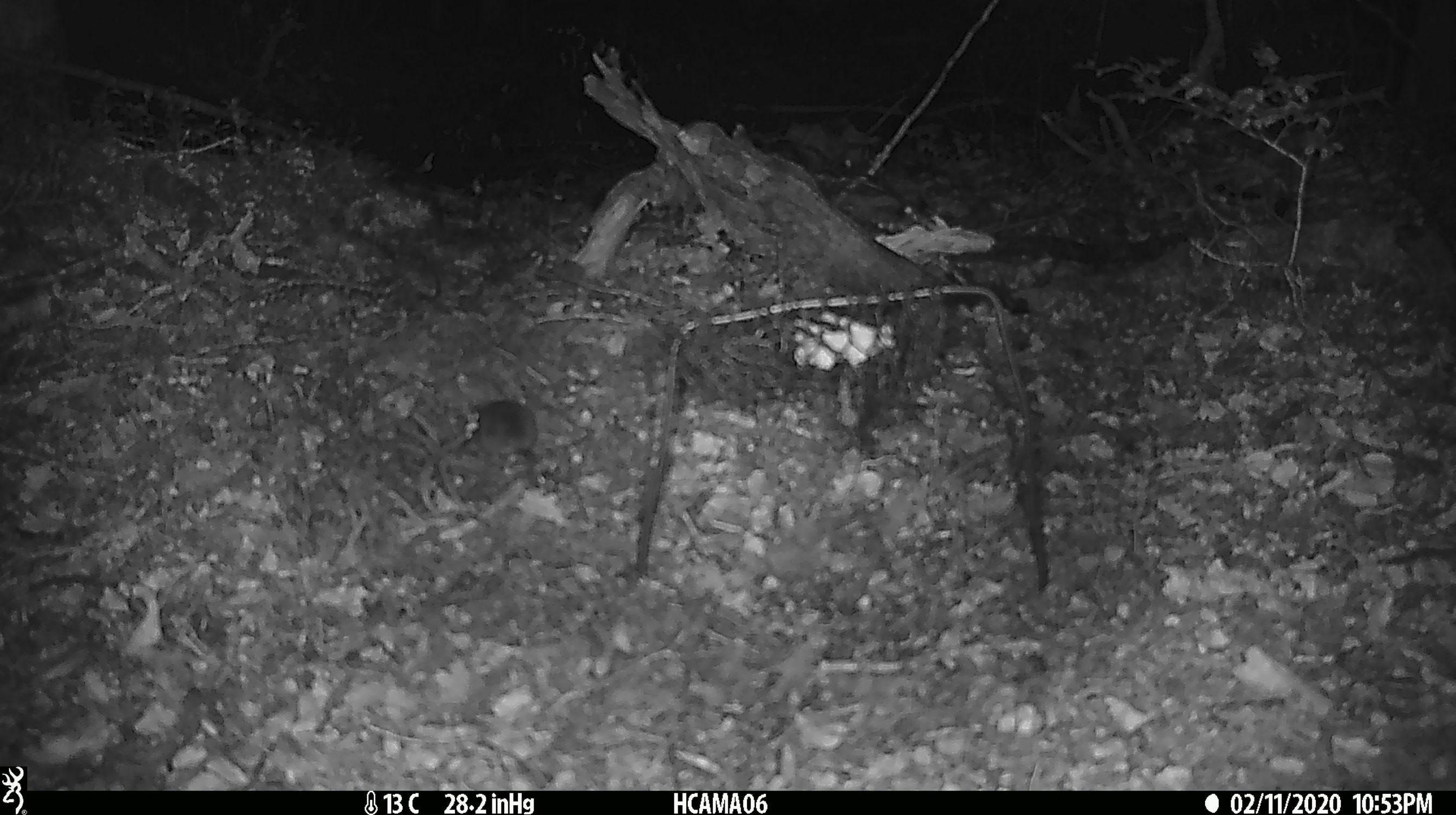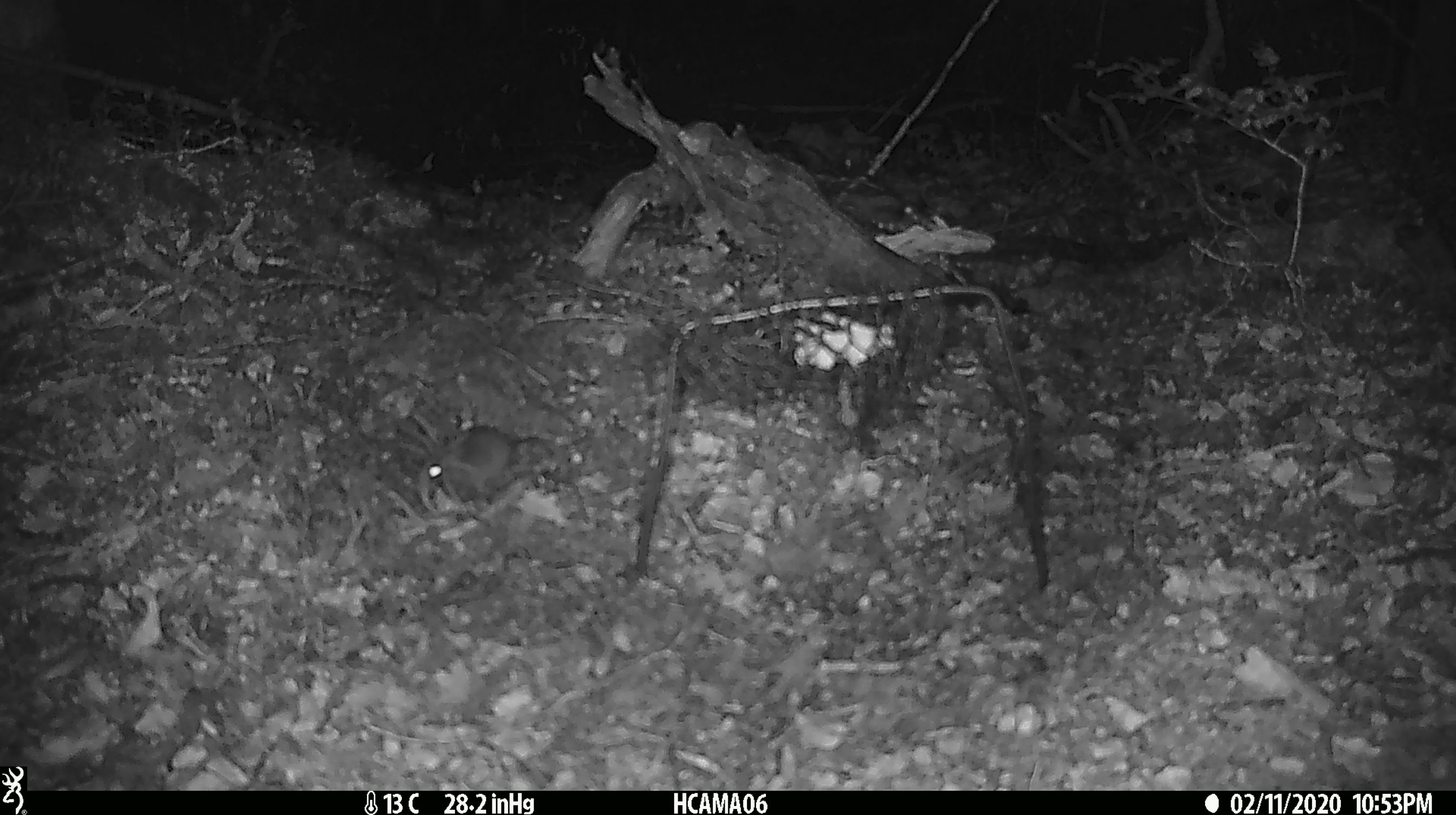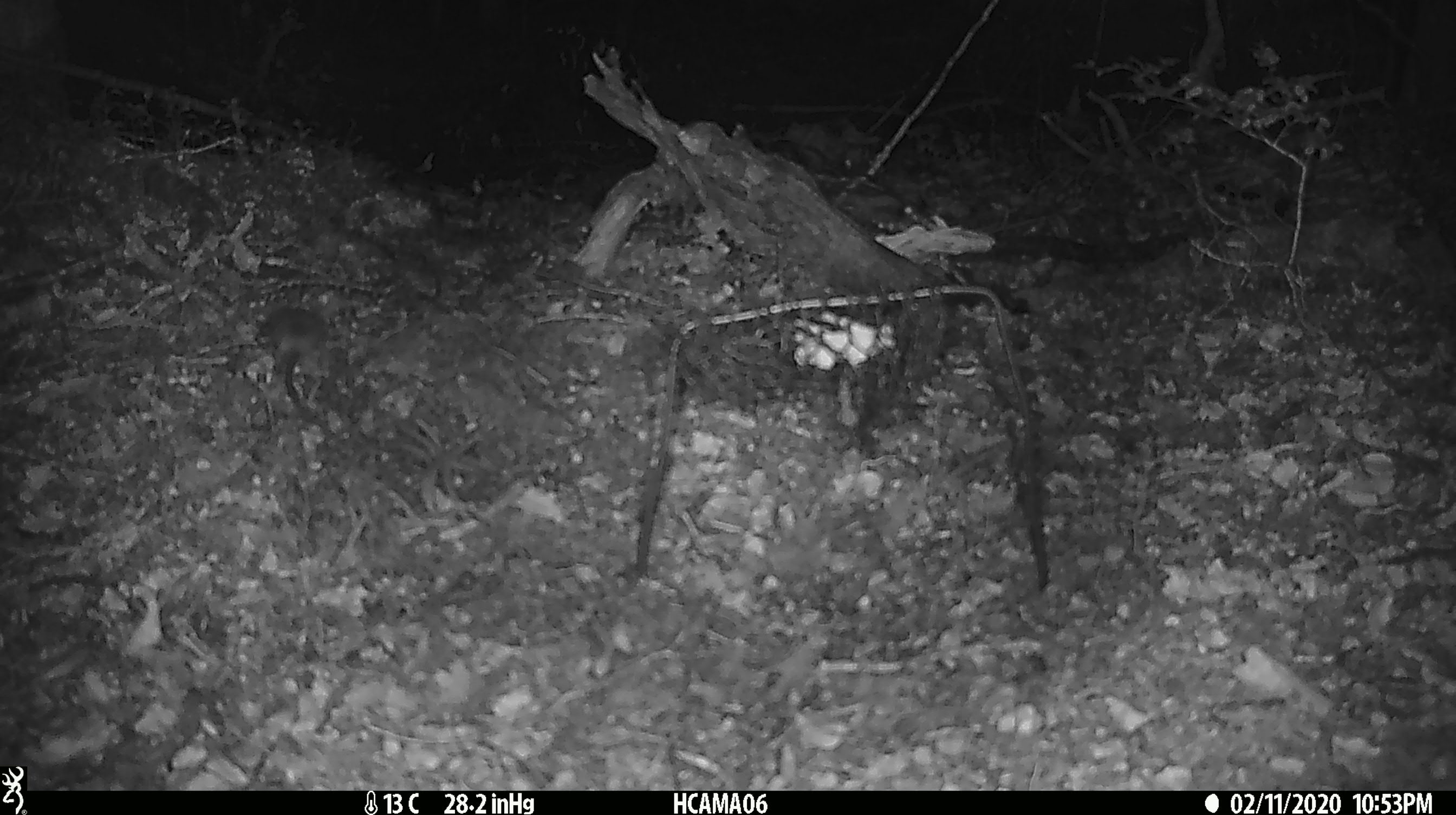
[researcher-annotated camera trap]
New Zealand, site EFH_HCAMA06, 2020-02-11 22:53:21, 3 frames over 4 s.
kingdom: Animalia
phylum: Chordata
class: Mammalia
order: Rodentia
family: Muridae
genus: Mus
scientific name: Mus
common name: mouse